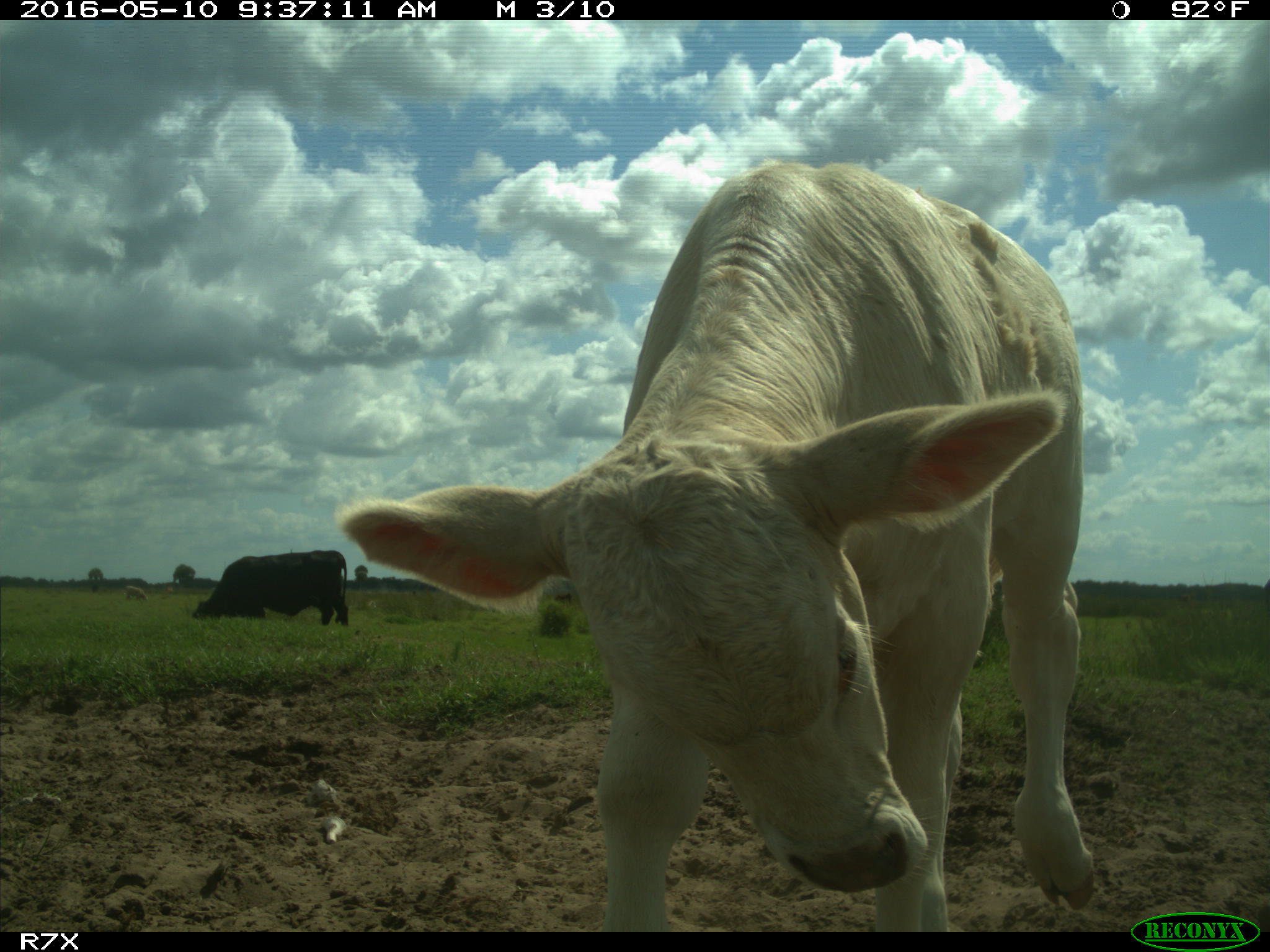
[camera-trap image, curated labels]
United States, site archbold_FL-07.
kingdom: Animalia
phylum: Chordata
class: Mammalia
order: Artiodactyla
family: Bovidae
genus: Bos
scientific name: Bos taurus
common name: domestic cow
Bos taurus (domestic cow).